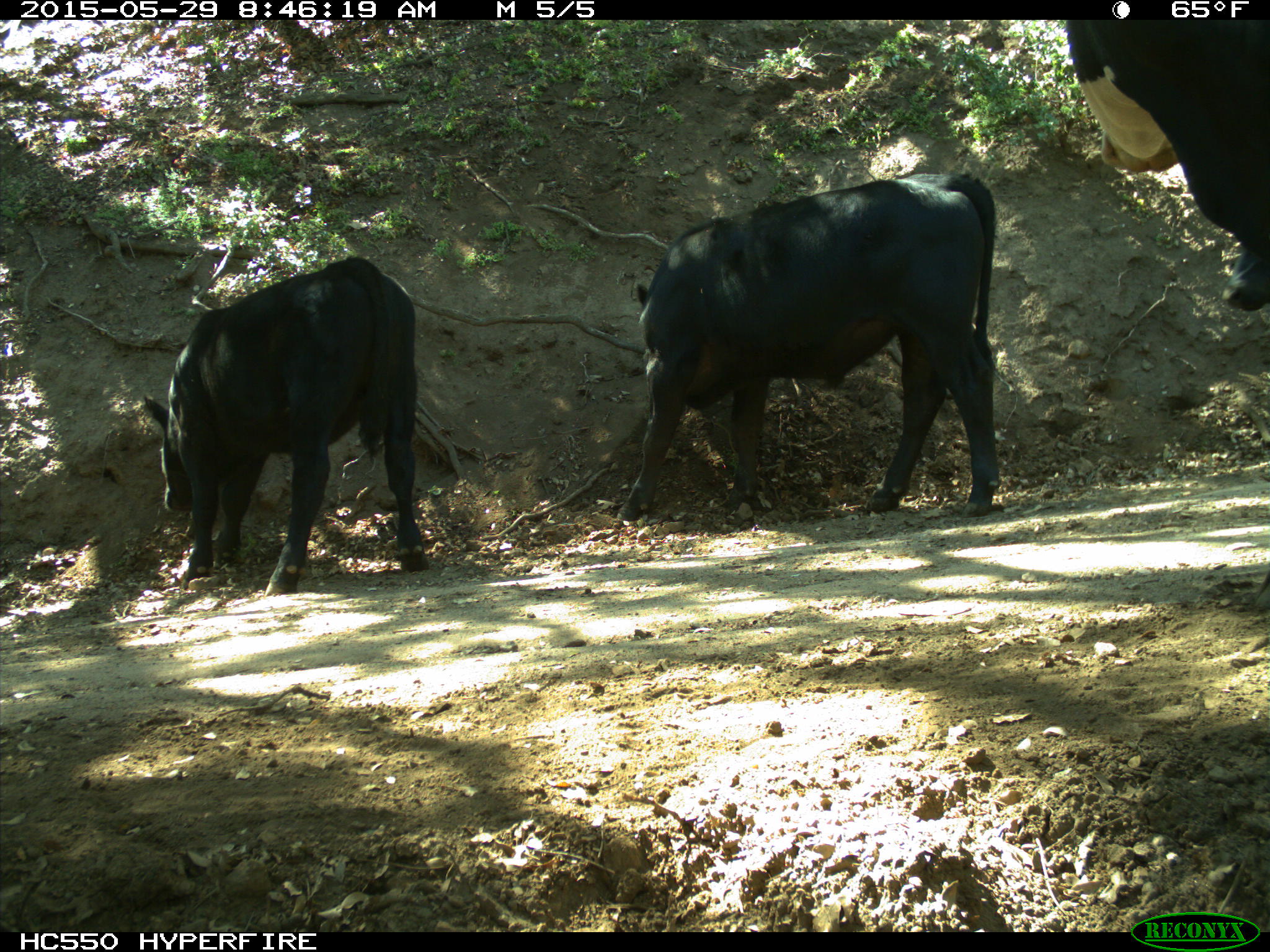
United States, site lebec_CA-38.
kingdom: Animalia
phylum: Chordata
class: Mammalia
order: Artiodactyla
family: Bovidae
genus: Bos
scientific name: Bos taurus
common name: domestic cow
Bos taurus (domestic cow).